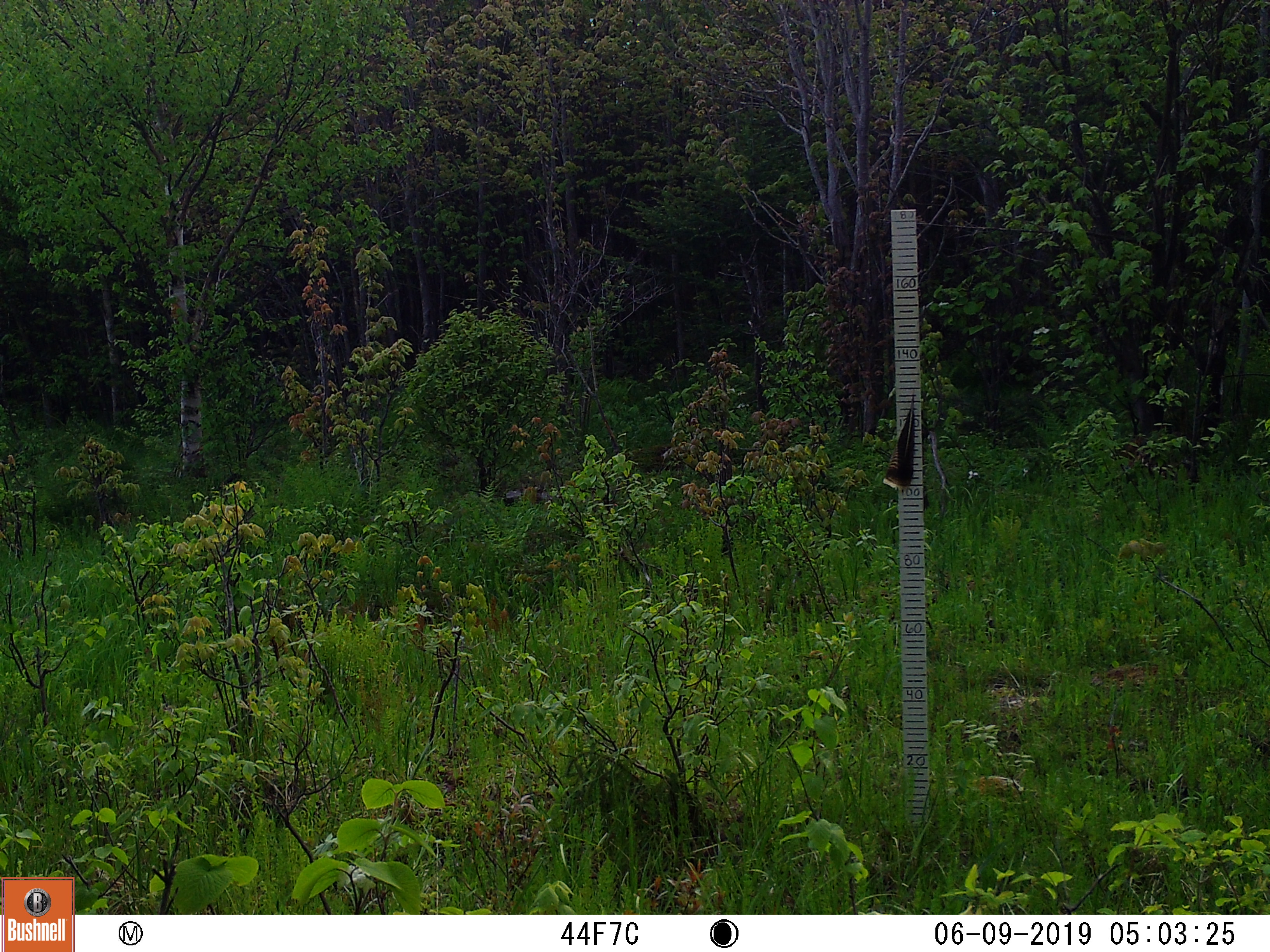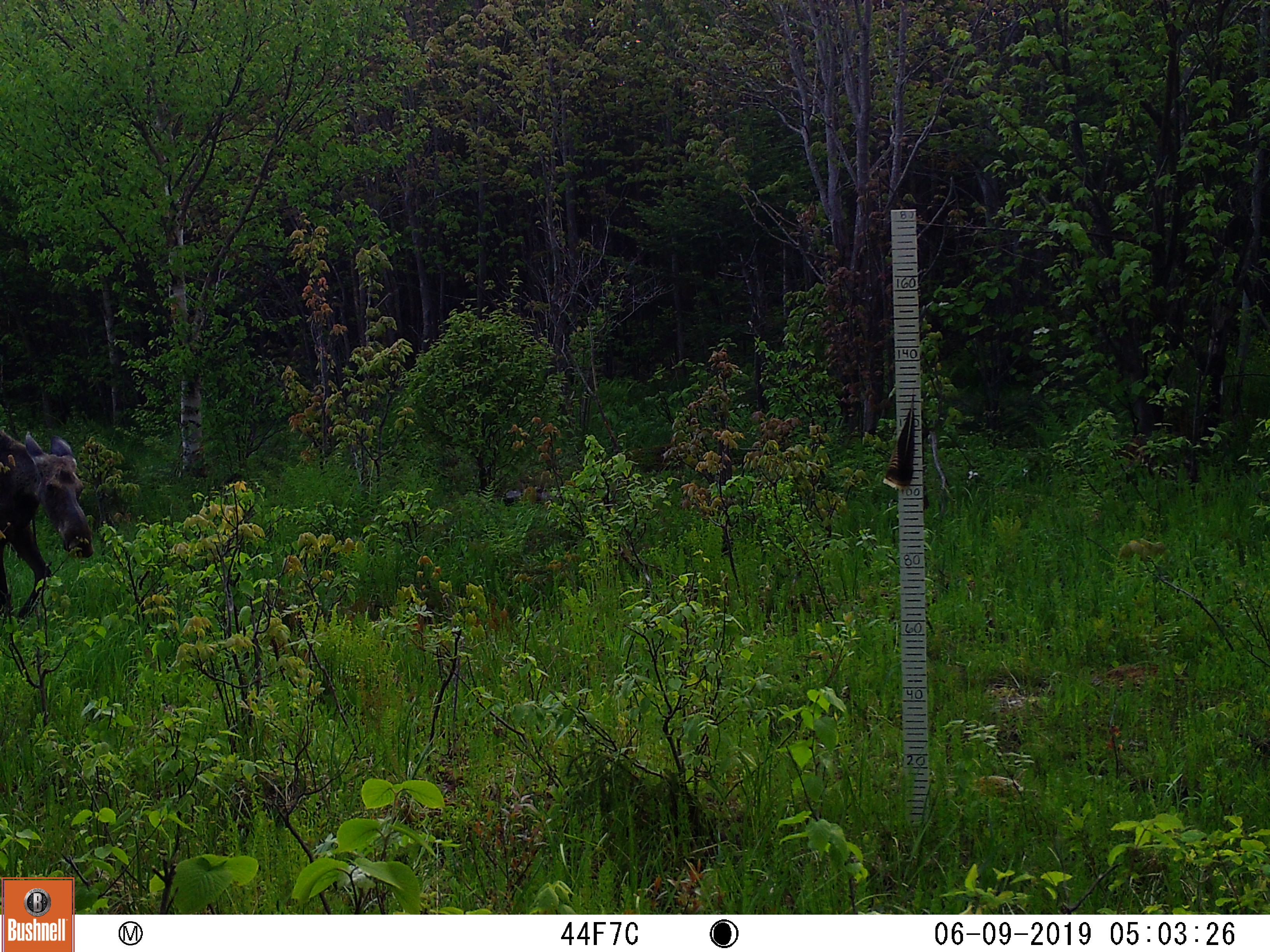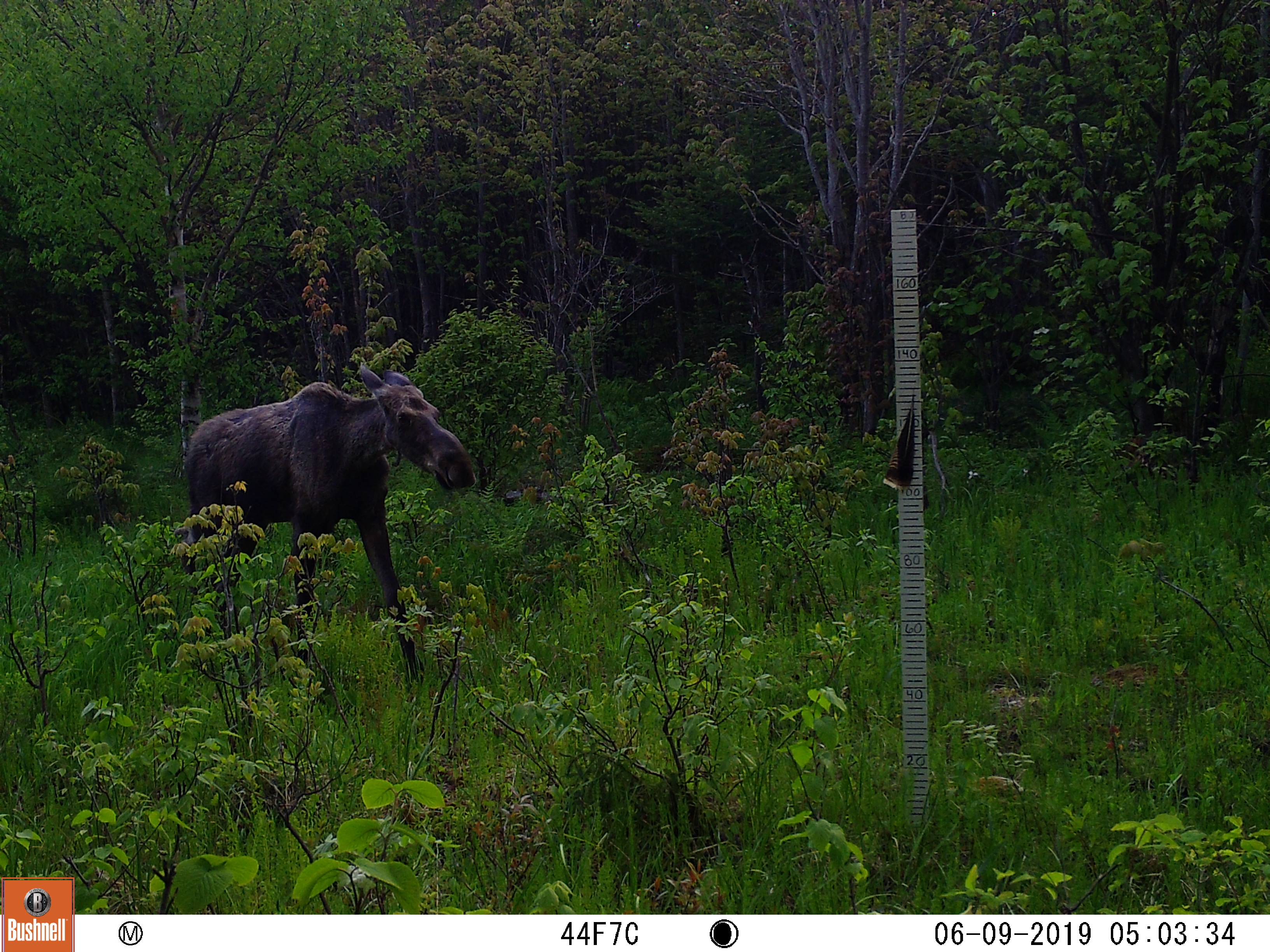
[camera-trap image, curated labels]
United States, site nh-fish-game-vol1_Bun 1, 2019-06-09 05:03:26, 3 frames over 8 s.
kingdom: Animalia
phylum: Chordata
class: Mammalia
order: Artiodactyla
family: Cervidae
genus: Alces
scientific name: Alces alces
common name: moose